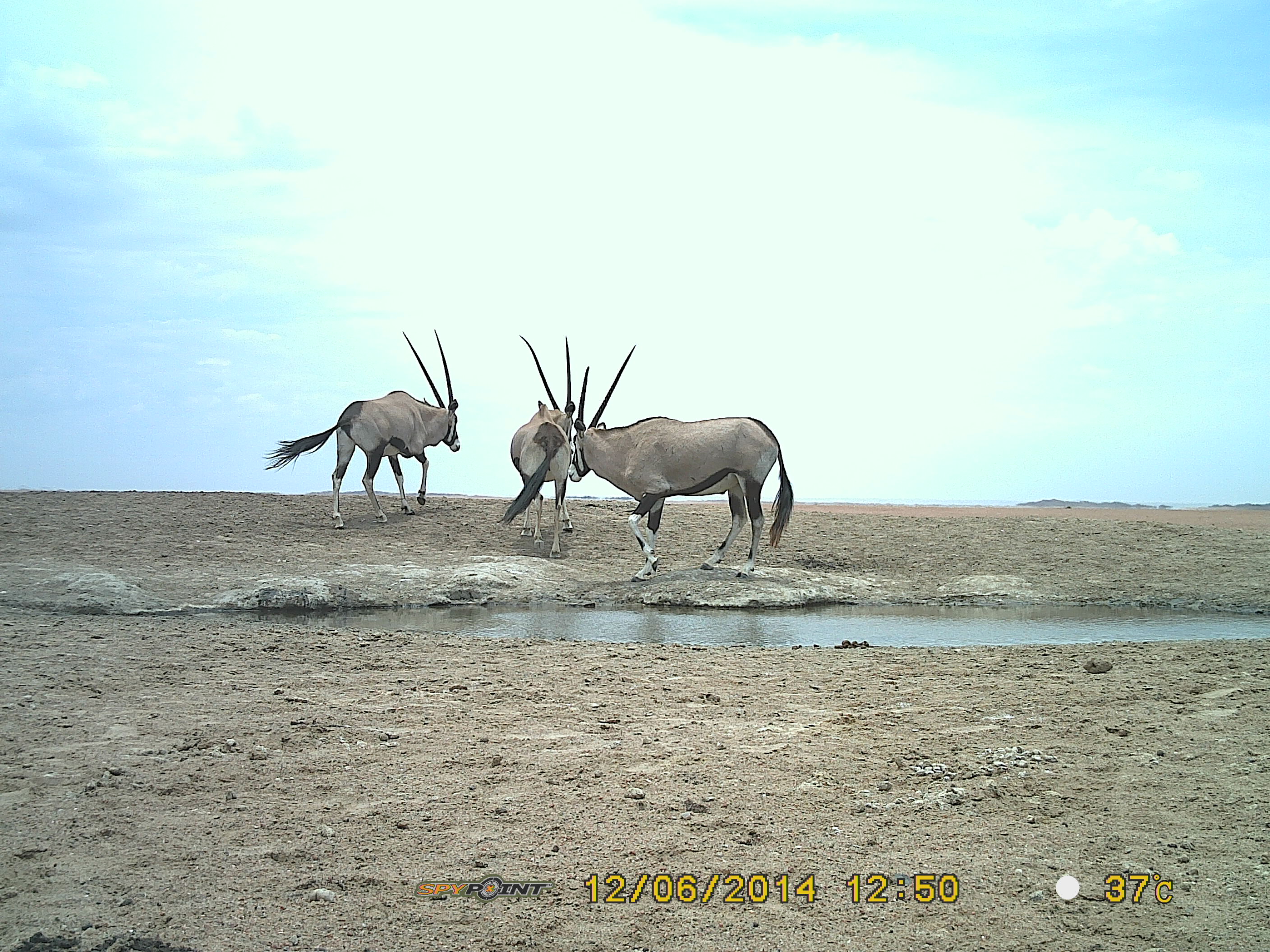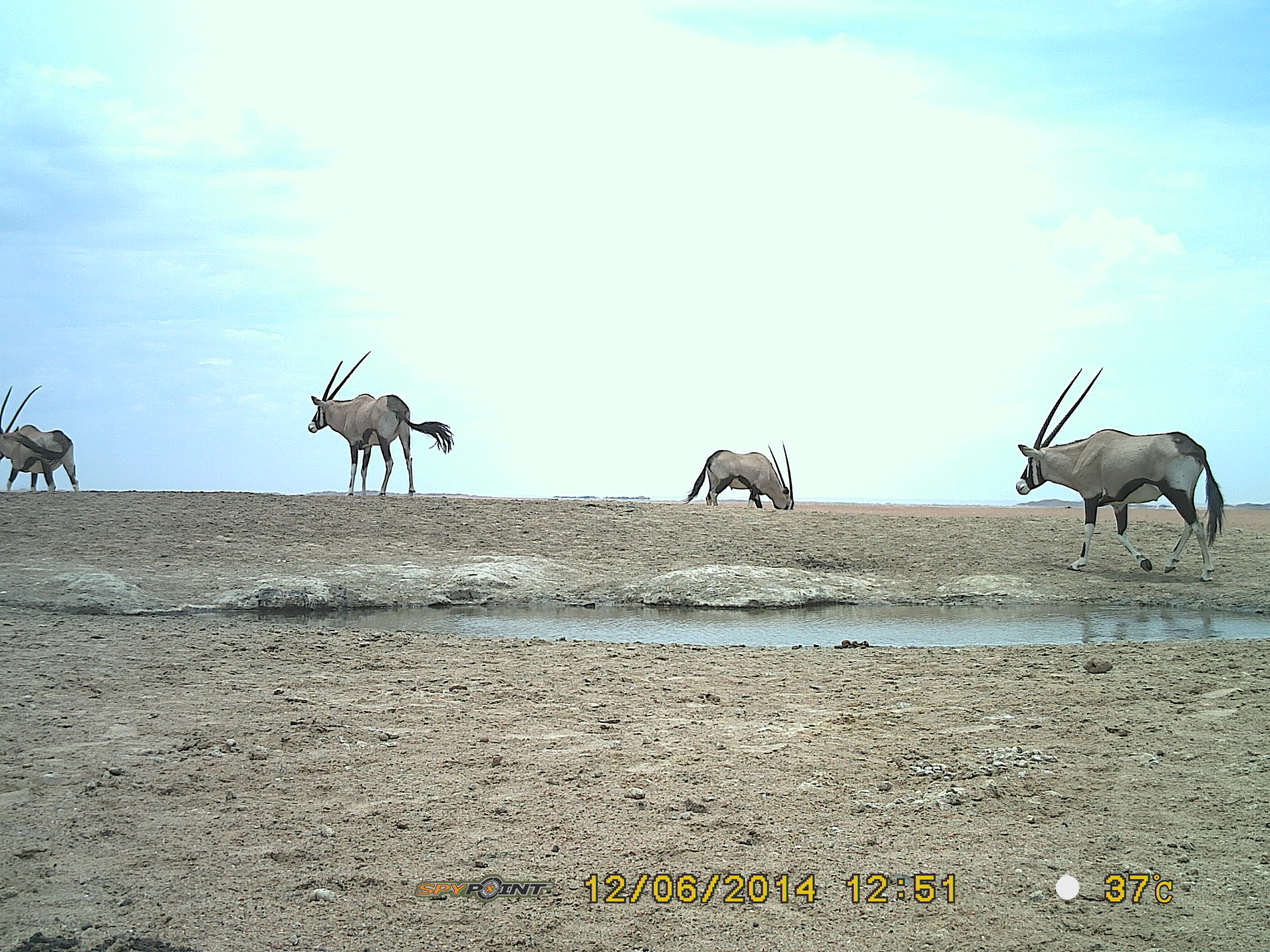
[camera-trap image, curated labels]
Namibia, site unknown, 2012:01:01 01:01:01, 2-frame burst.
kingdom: Animalia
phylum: Chordata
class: Mammalia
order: Artiodactyla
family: Bovidae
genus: Oryx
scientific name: Oryx gazella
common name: gemsbok